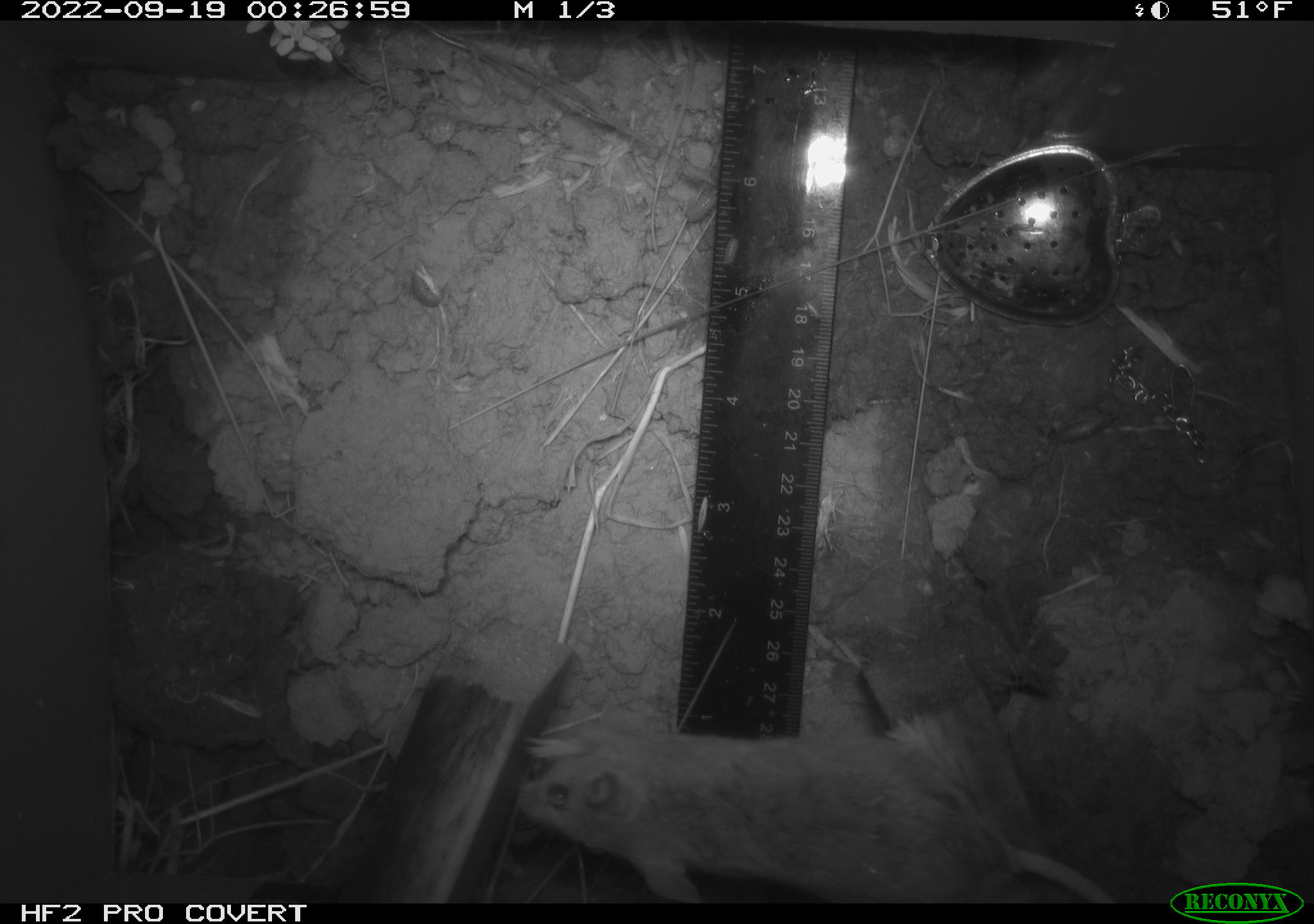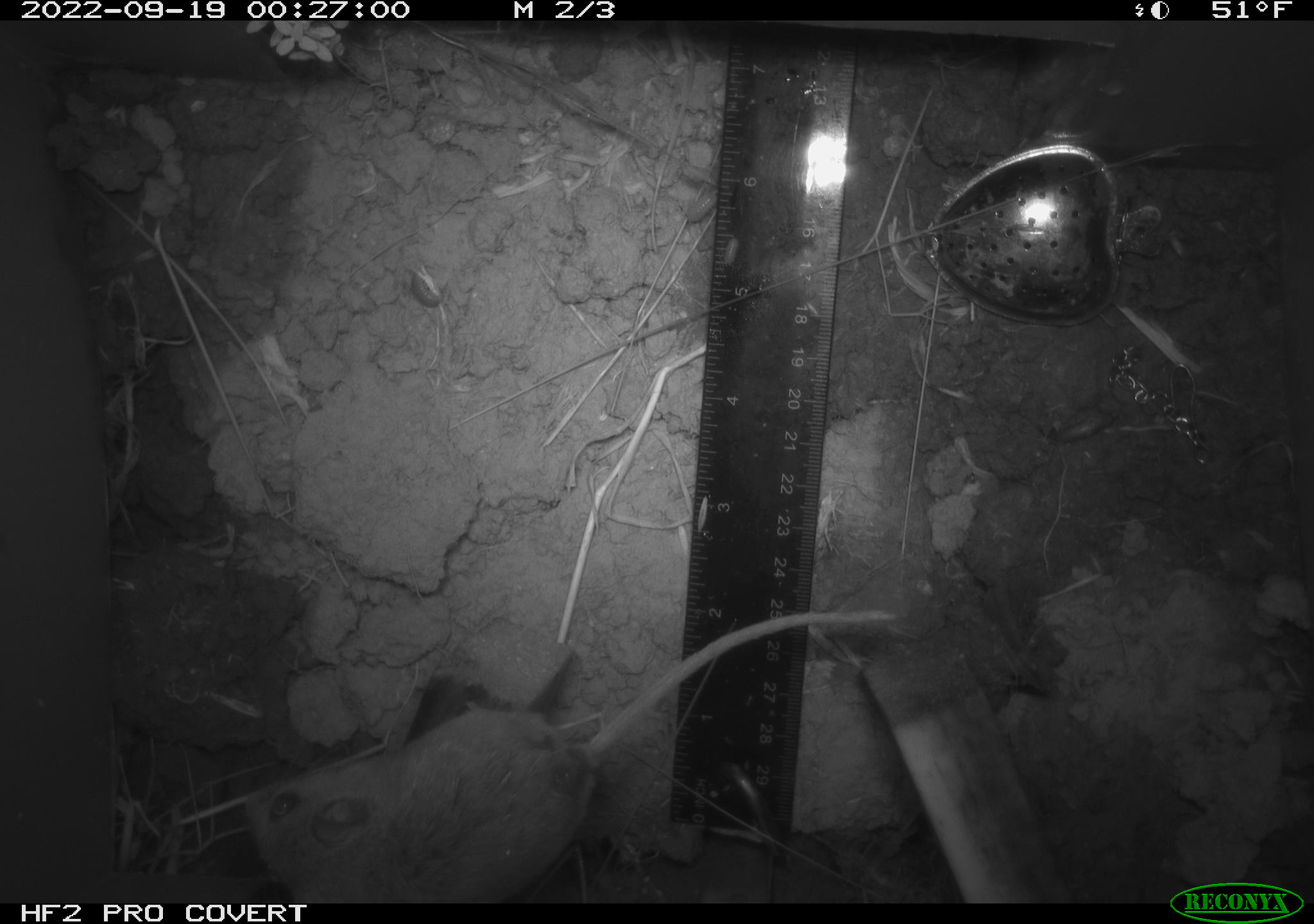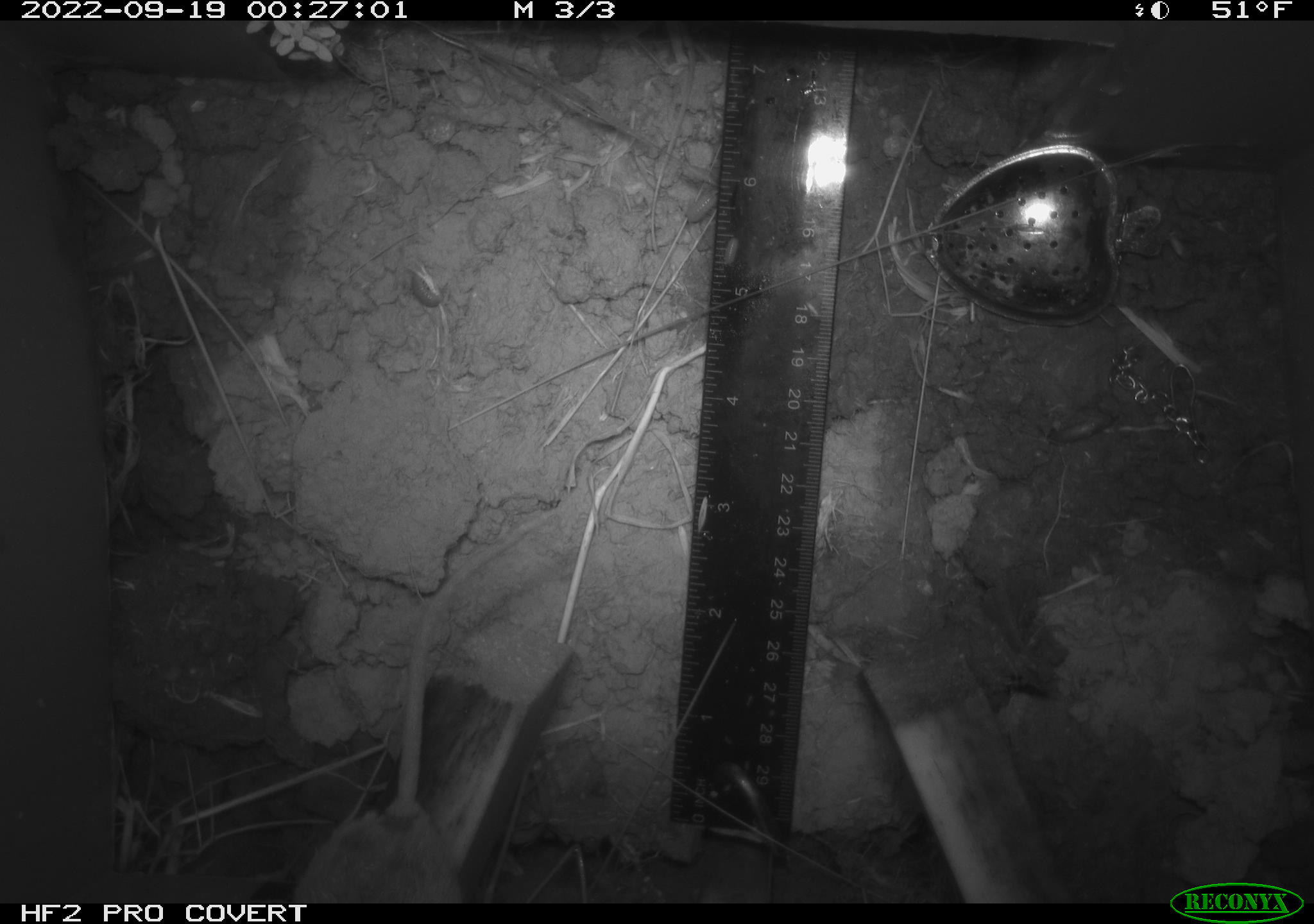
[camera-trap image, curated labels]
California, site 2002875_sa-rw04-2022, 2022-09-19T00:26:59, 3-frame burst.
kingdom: Animalia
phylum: Arthropoda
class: Malacostraca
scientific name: Malacostraca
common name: amphipods, crabs, isopods, krill, lobsters and shrimps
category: malacostracan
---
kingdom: Animalia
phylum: Chordata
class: Mammalia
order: Rodentia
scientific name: Rodentia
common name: mouse species